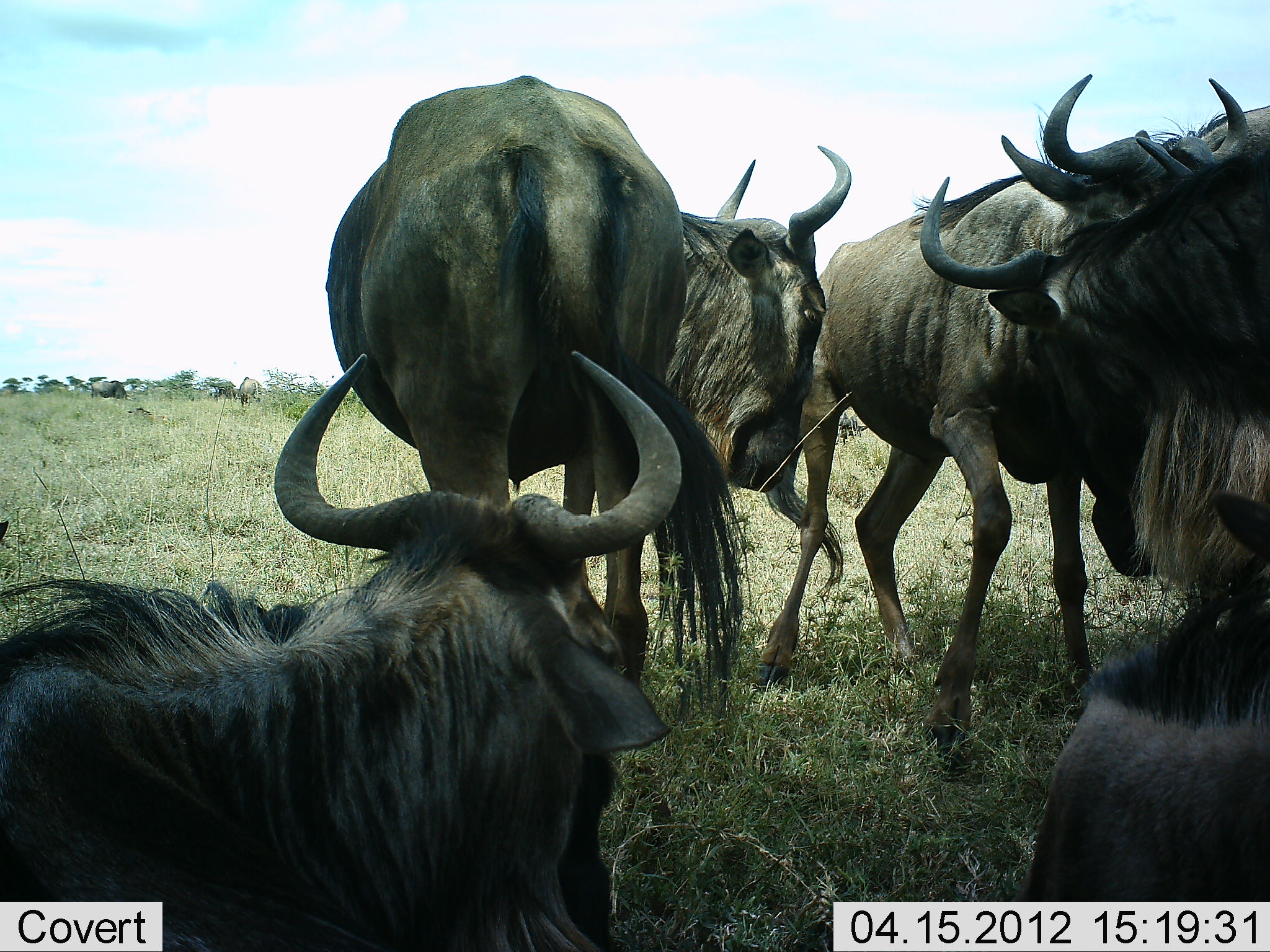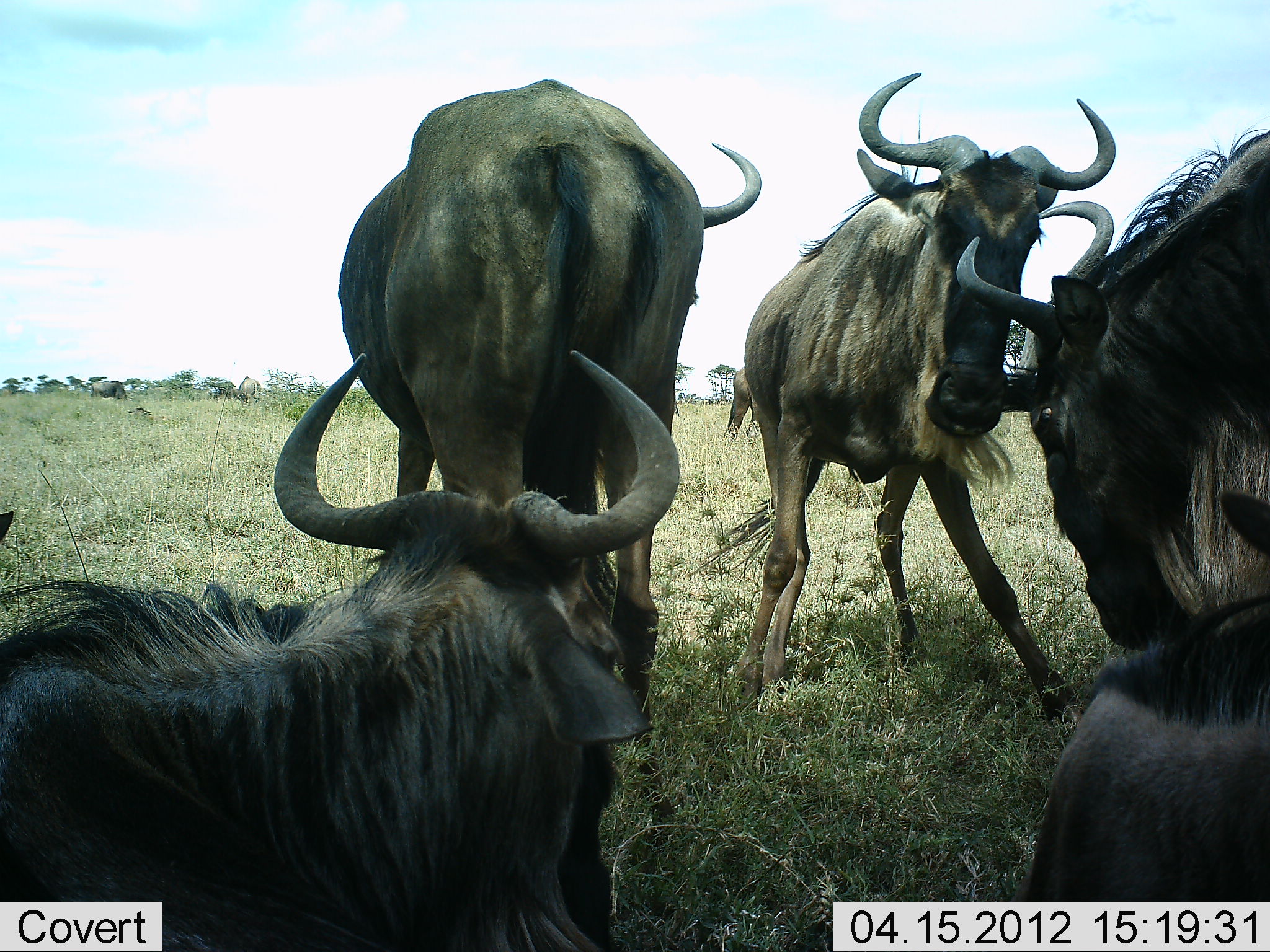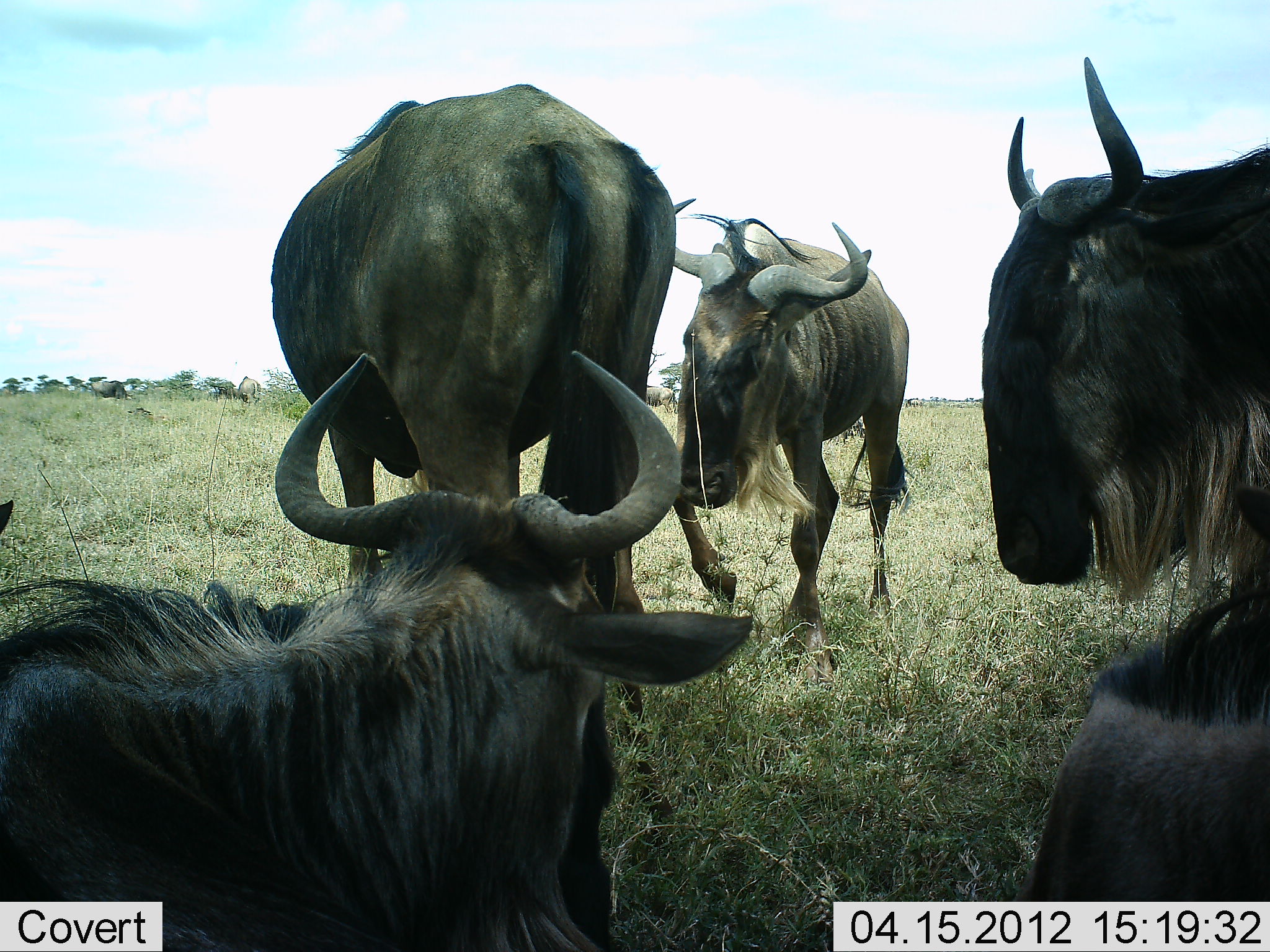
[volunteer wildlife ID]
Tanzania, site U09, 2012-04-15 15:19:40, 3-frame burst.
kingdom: Animalia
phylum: Chordata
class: Mammalia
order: Artiodactyla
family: Bovidae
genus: Connochaetes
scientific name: Connochaetes taurinus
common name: blue wildebeest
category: wildebeest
Wildebeest (blue wildebeest) (Connochaetes taurinus), count 5. Behavior (volunteer vote fractions): standing 68%, resting 73%, moving 18%, interacting 50%. Young present (vote fraction): 5%. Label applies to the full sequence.